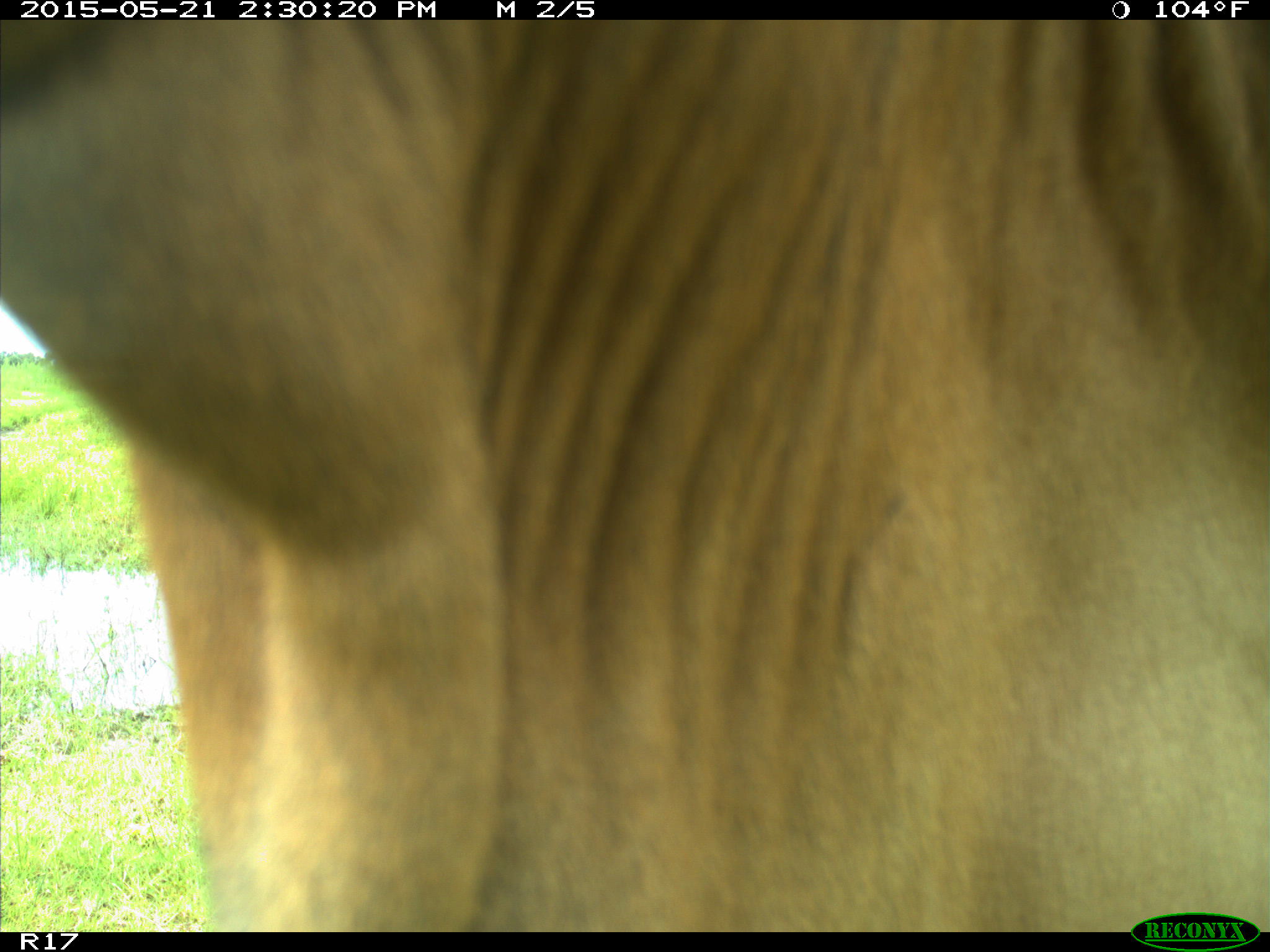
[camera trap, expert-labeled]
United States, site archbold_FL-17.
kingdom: Animalia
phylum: Chordata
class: Mammalia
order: Artiodactyla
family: Bovidae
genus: Bos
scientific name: Bos taurus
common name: domestic cow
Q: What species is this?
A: Bos taurus (domestic cow).